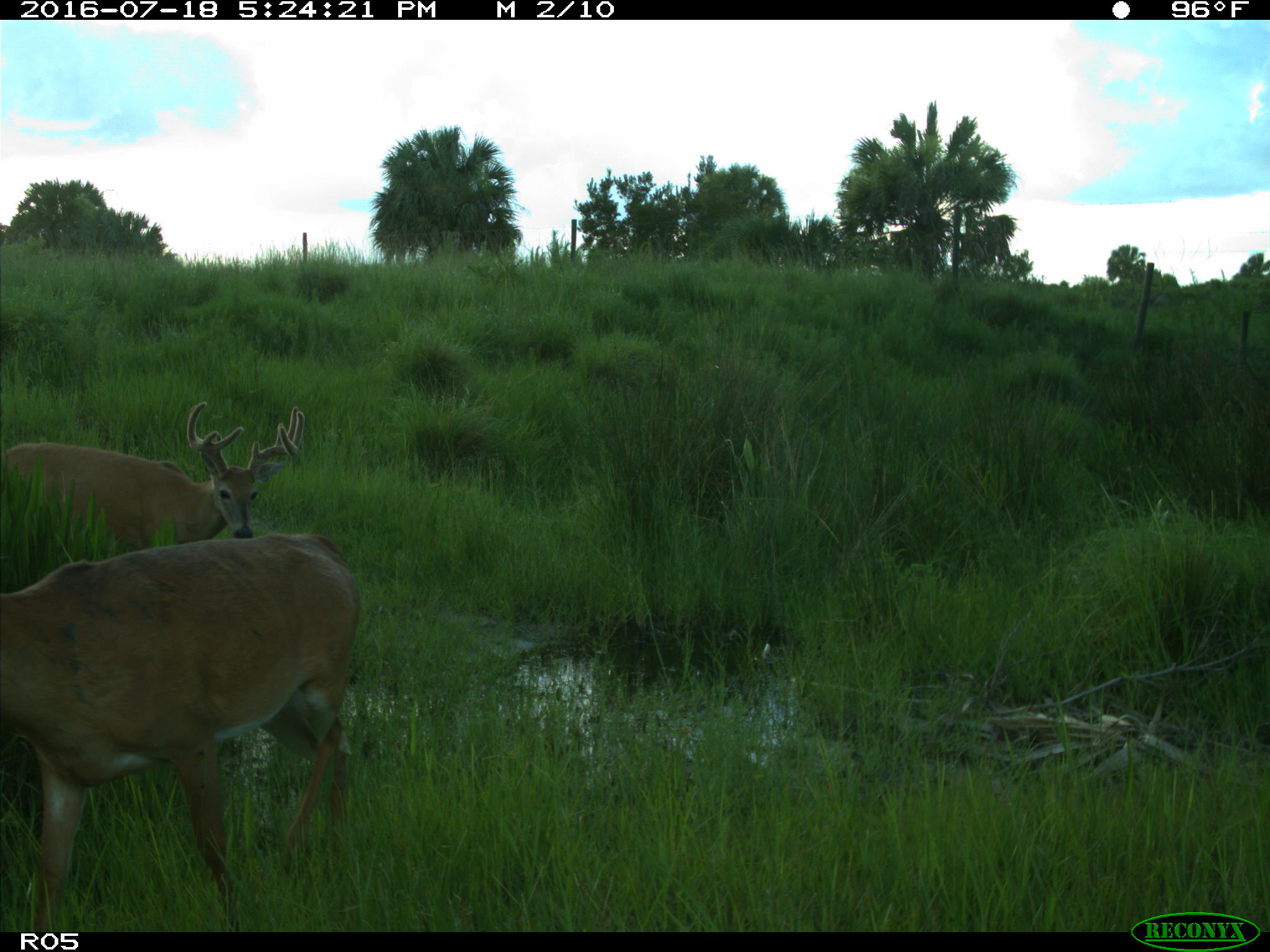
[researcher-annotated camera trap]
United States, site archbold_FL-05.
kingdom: Animalia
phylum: Chordata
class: Mammalia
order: Artiodactyla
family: Cervidae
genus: Odocoileus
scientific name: Odocoileus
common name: deer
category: unidentified deer